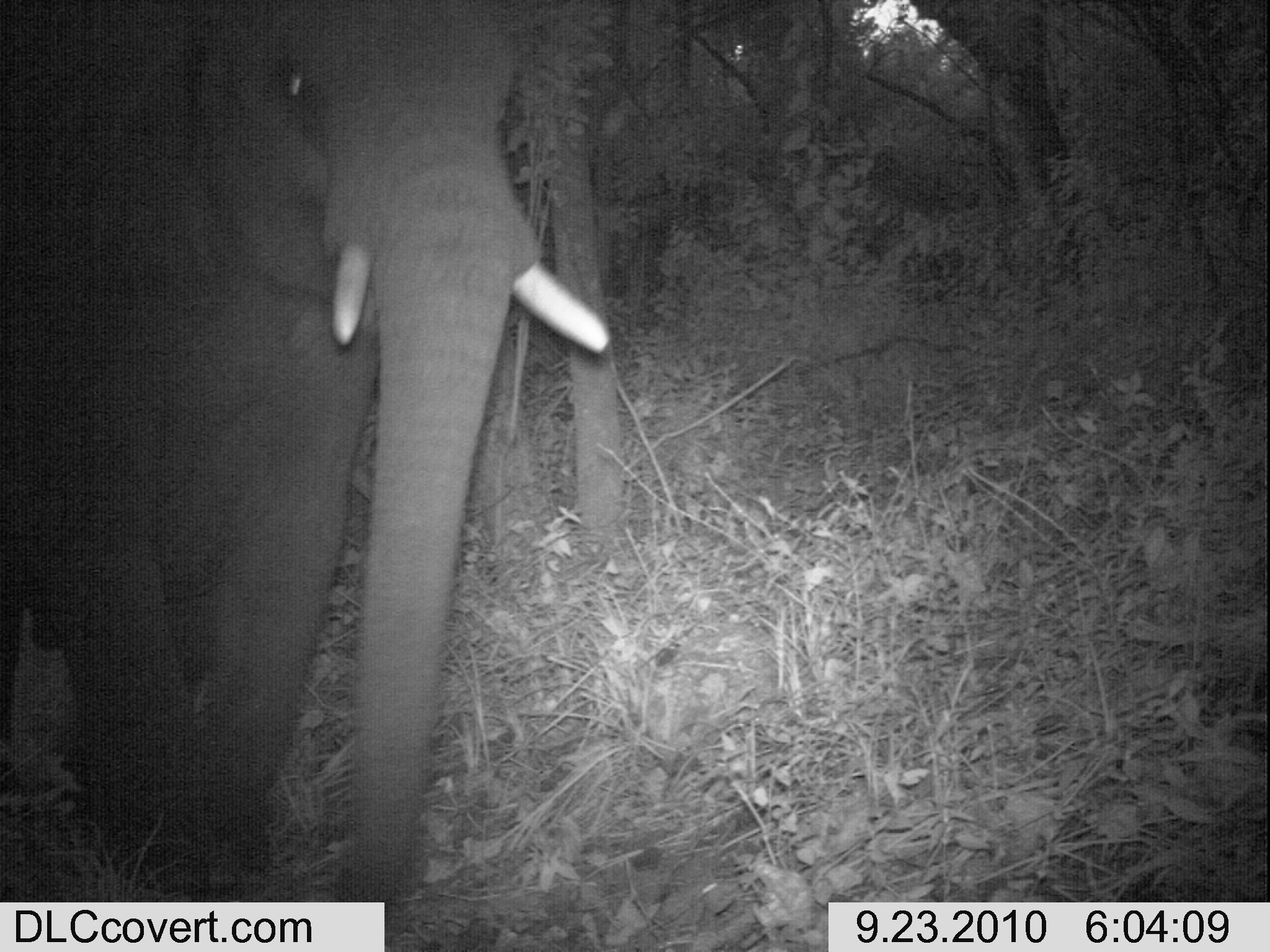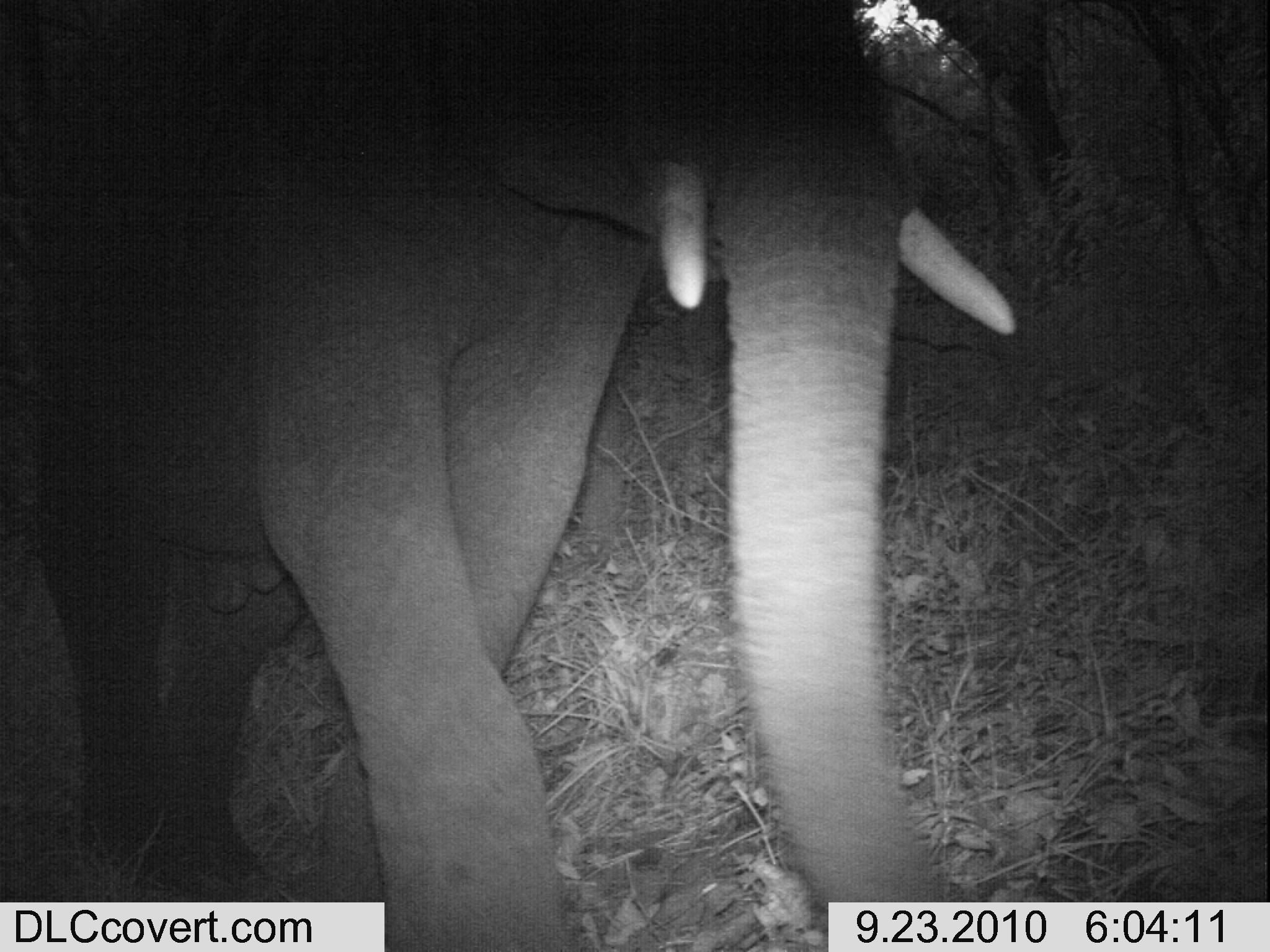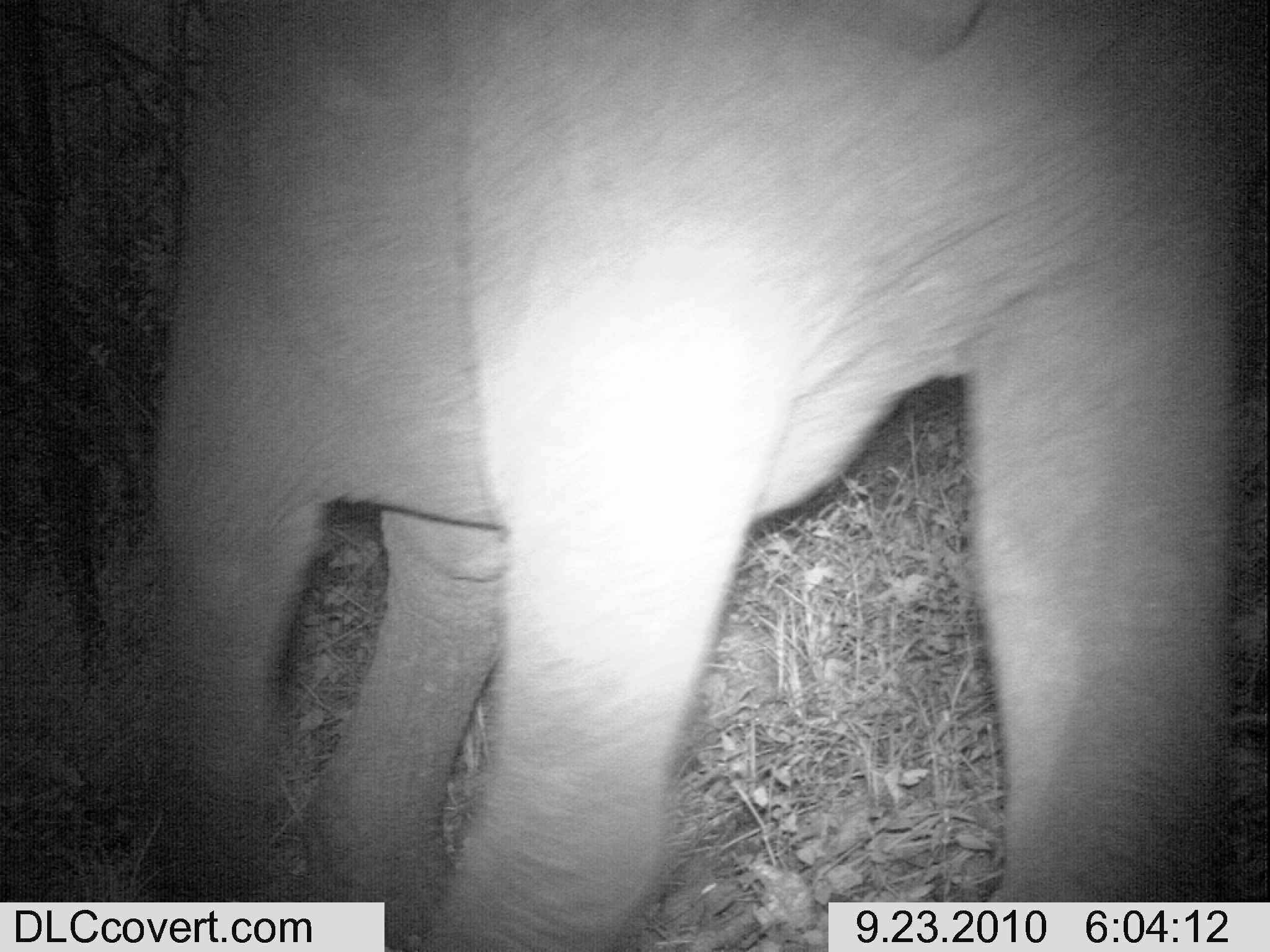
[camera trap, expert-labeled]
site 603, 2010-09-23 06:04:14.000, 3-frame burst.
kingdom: Animalia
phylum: Chordata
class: Mammalia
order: Proboscidea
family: Elephantidae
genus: Loxodonta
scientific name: Loxodonta africana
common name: african bush elephant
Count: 1.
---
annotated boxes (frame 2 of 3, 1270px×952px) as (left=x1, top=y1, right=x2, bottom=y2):
loxodonta africana: (left=4, top=3, right=1023, bottom=945)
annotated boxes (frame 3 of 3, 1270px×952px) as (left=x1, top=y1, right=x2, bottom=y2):
loxodonta africana: (left=128, top=3, right=1256, bottom=940)